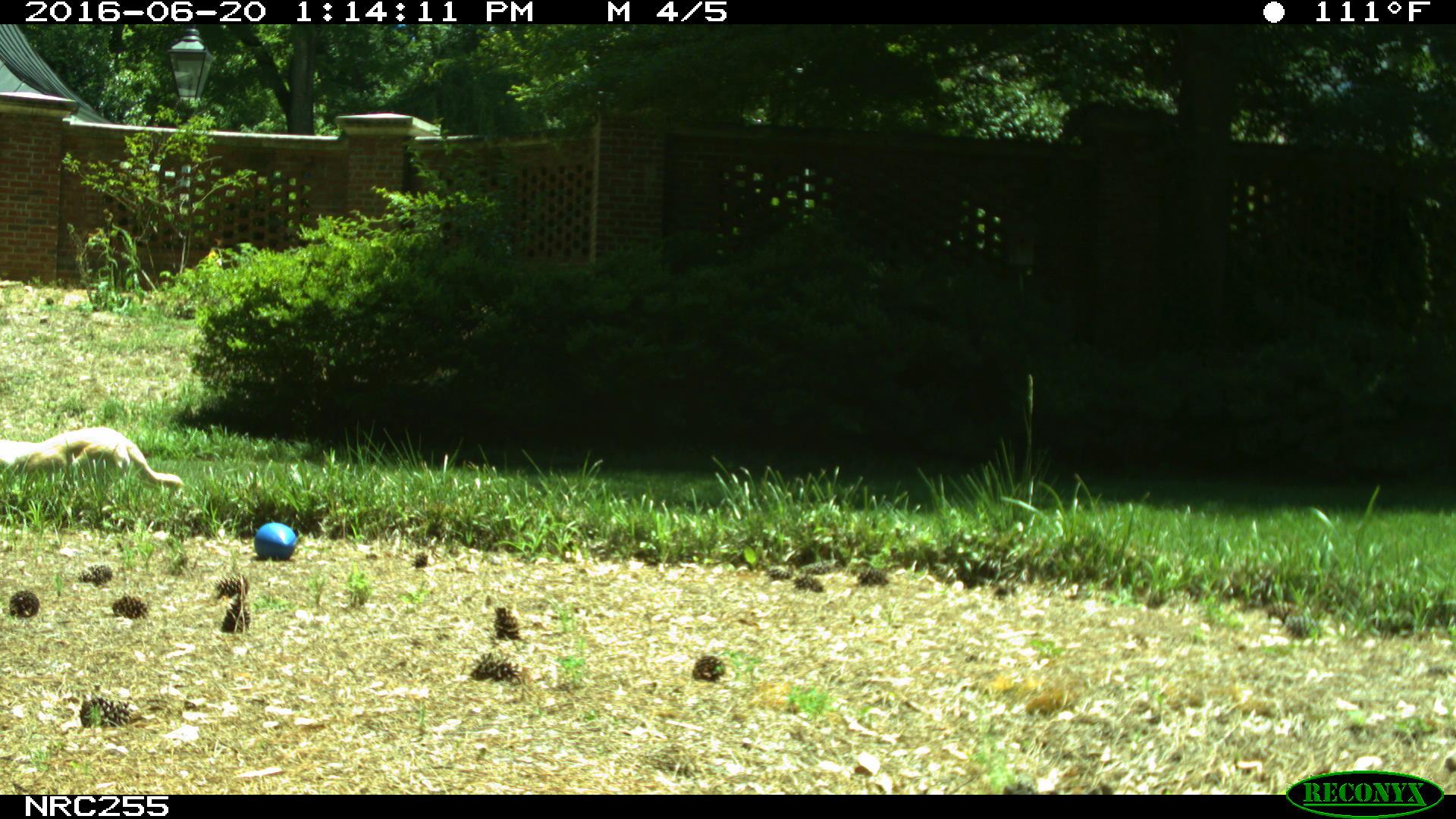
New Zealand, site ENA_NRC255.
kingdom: Animalia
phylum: Chordata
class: Mammalia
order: Carnivora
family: Canidae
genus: Canis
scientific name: Canis familiaris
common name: domestic dog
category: dog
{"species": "dog (domestic dog) (Canis familiaris)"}